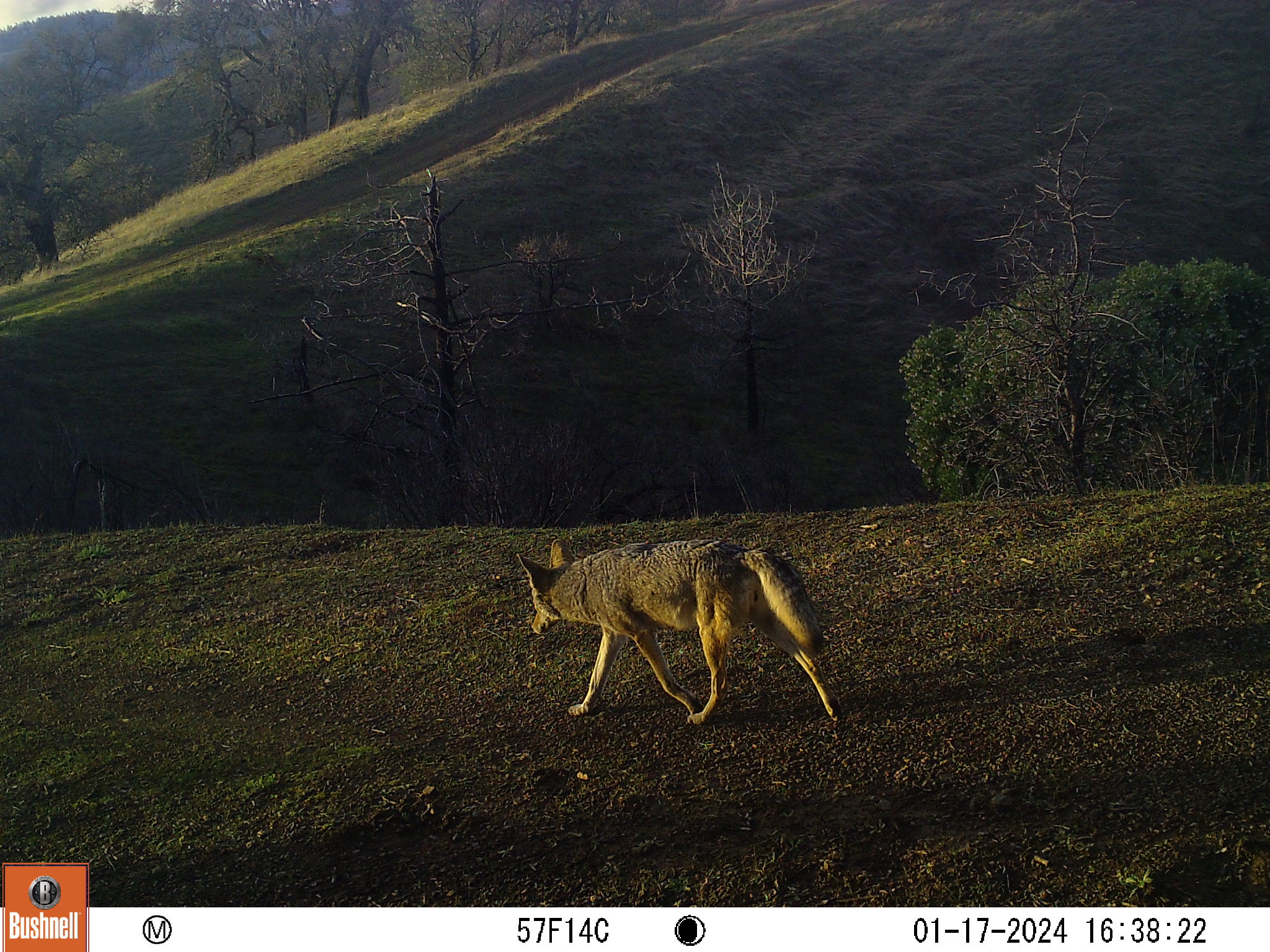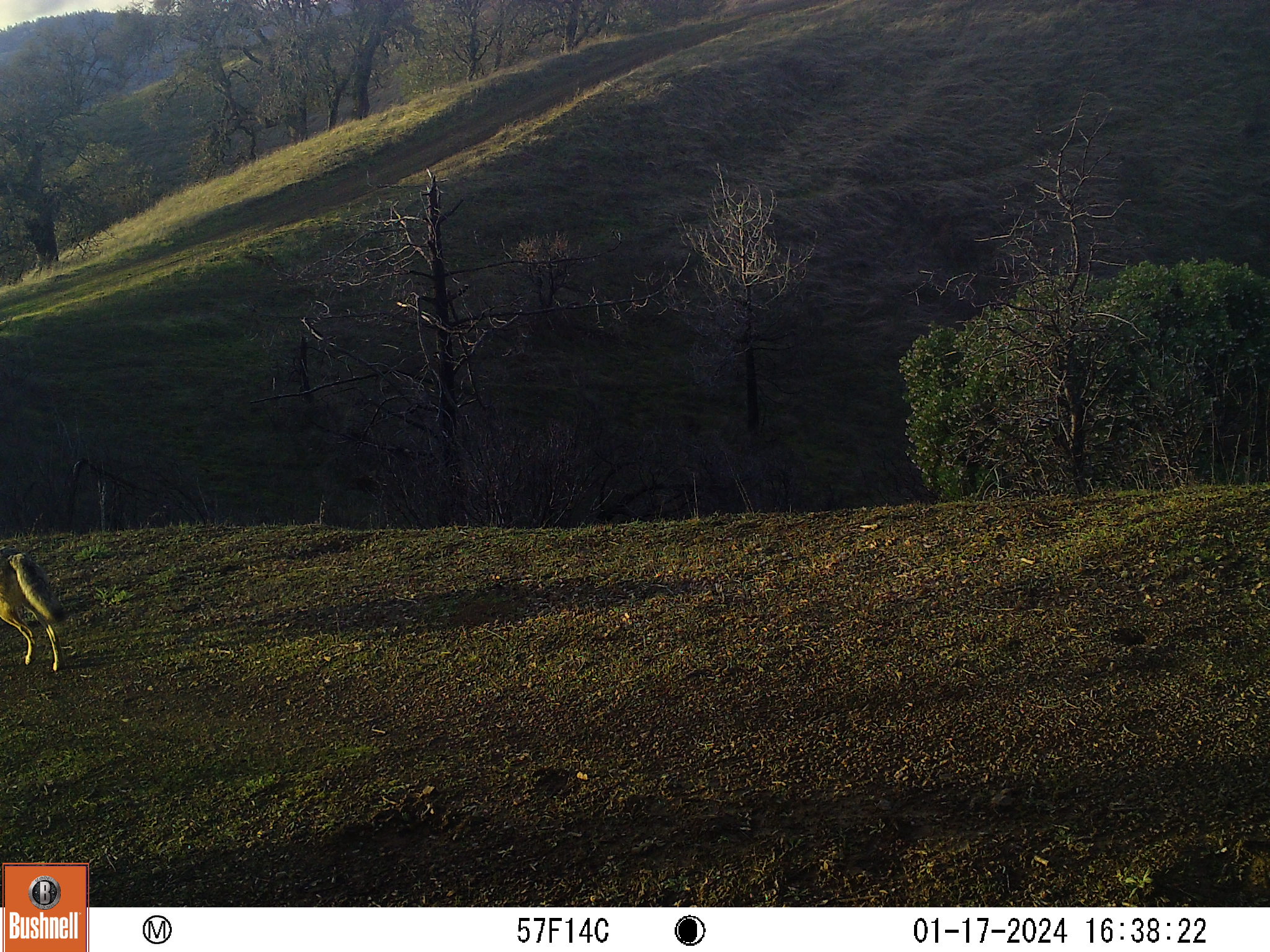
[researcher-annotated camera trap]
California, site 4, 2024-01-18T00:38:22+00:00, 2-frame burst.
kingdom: Animalia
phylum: Chordata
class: Mammalia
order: Carnivora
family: Canidae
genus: Canis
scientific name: Canis latrans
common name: coyote